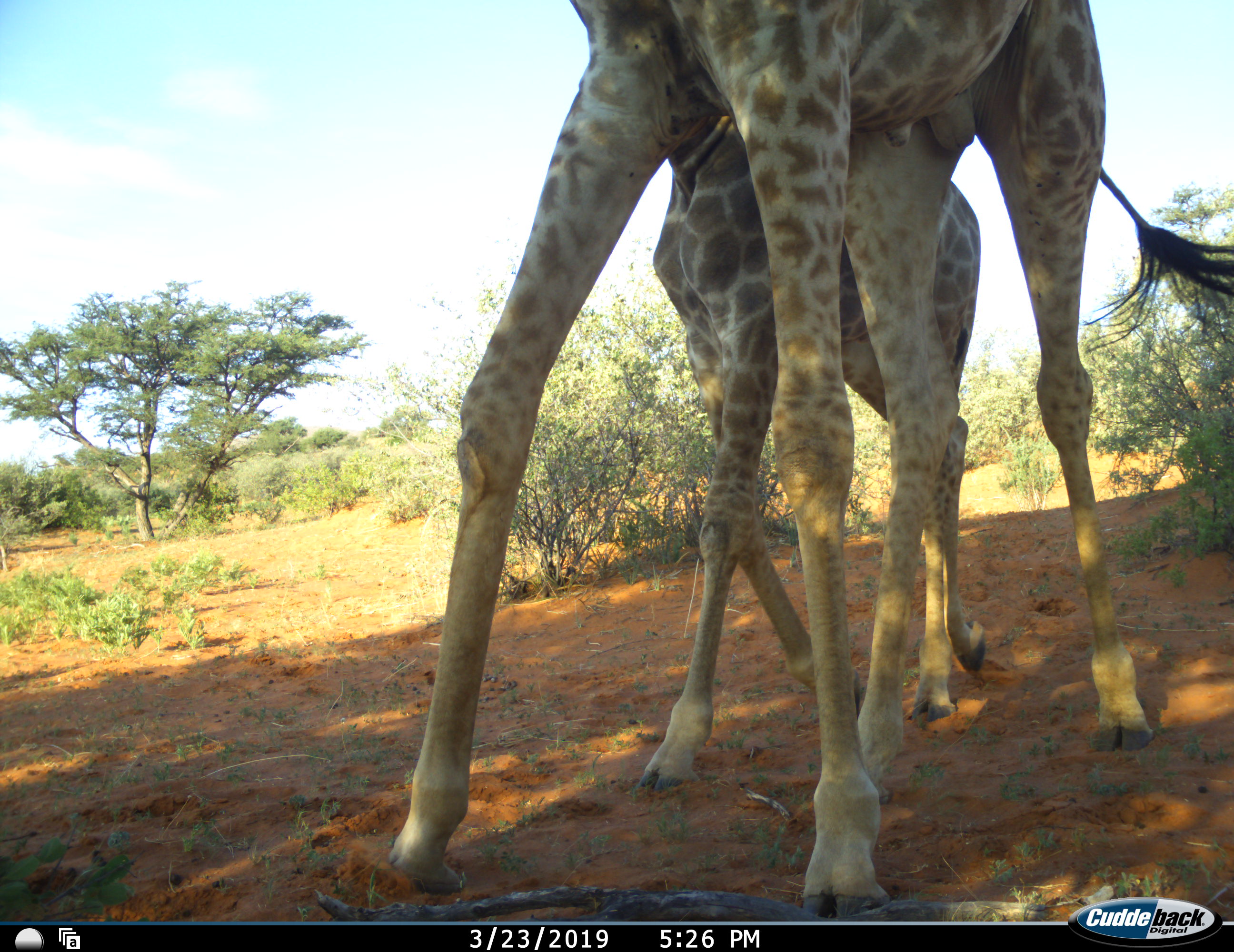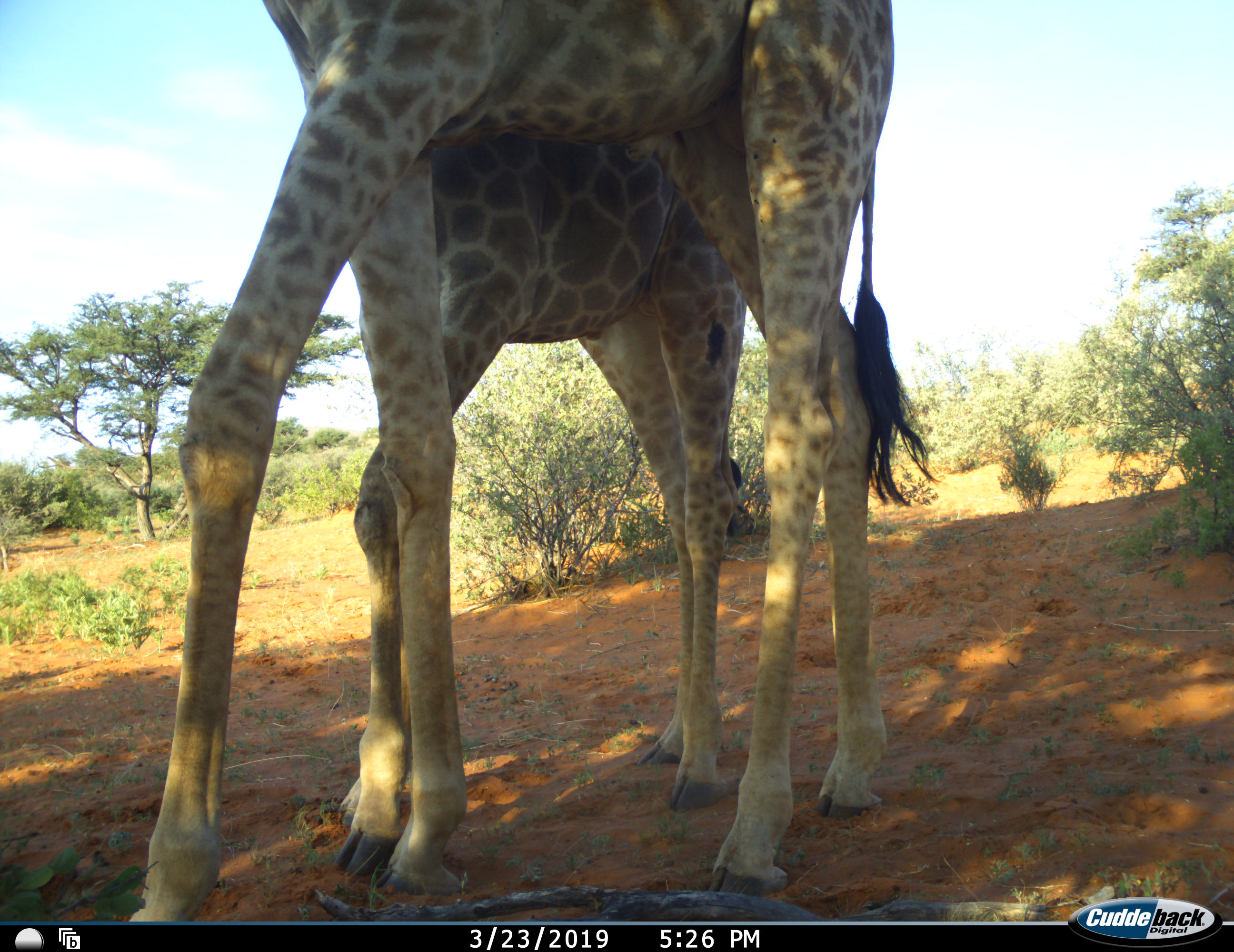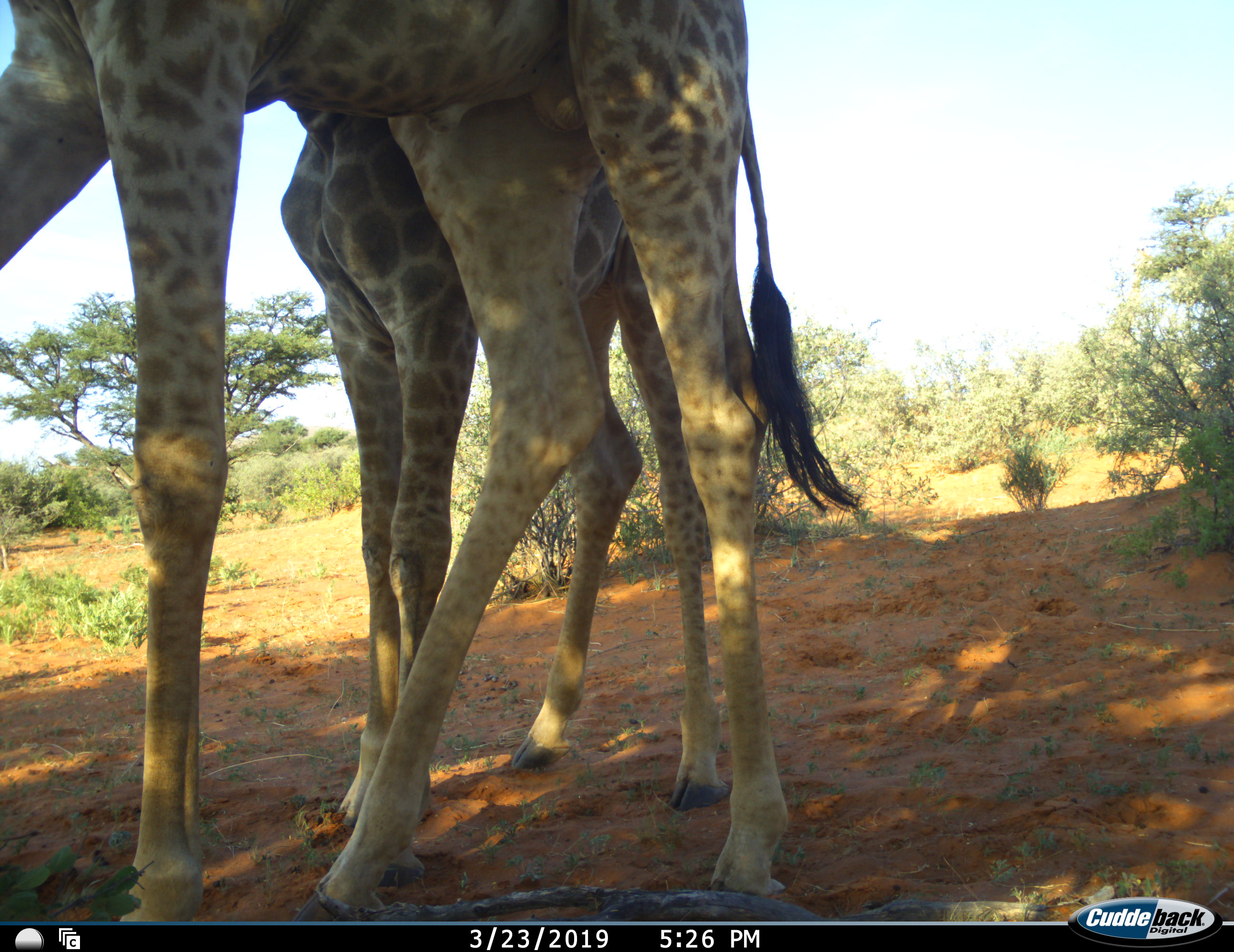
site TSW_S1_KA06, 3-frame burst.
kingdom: Animalia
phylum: Chordata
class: Mammalia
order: Artiodactyla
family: Giraffidae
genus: Giraffa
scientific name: Giraffa camelopardalis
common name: giraffe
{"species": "giraffe (Giraffa camelopardalis)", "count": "2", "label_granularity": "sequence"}